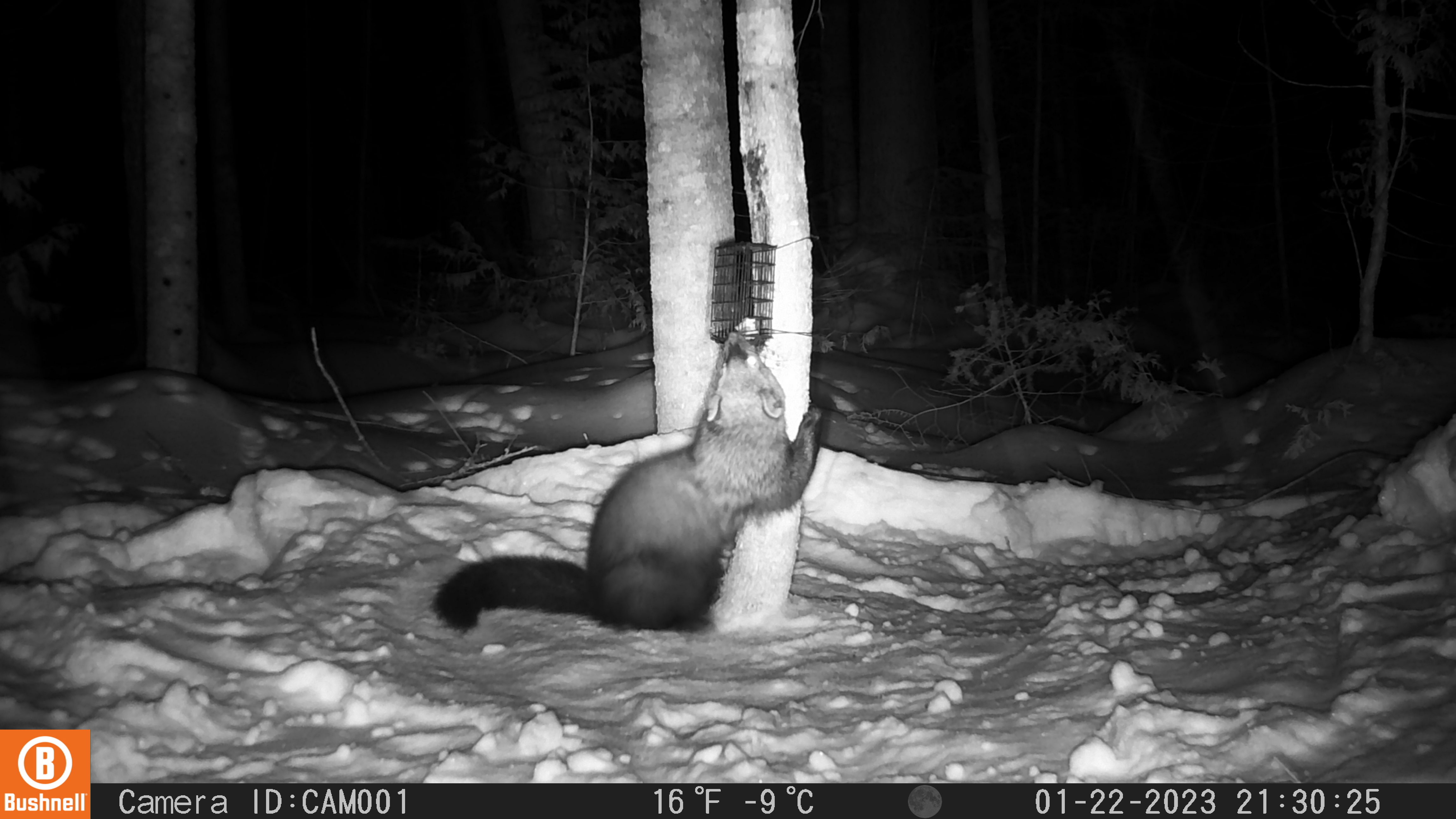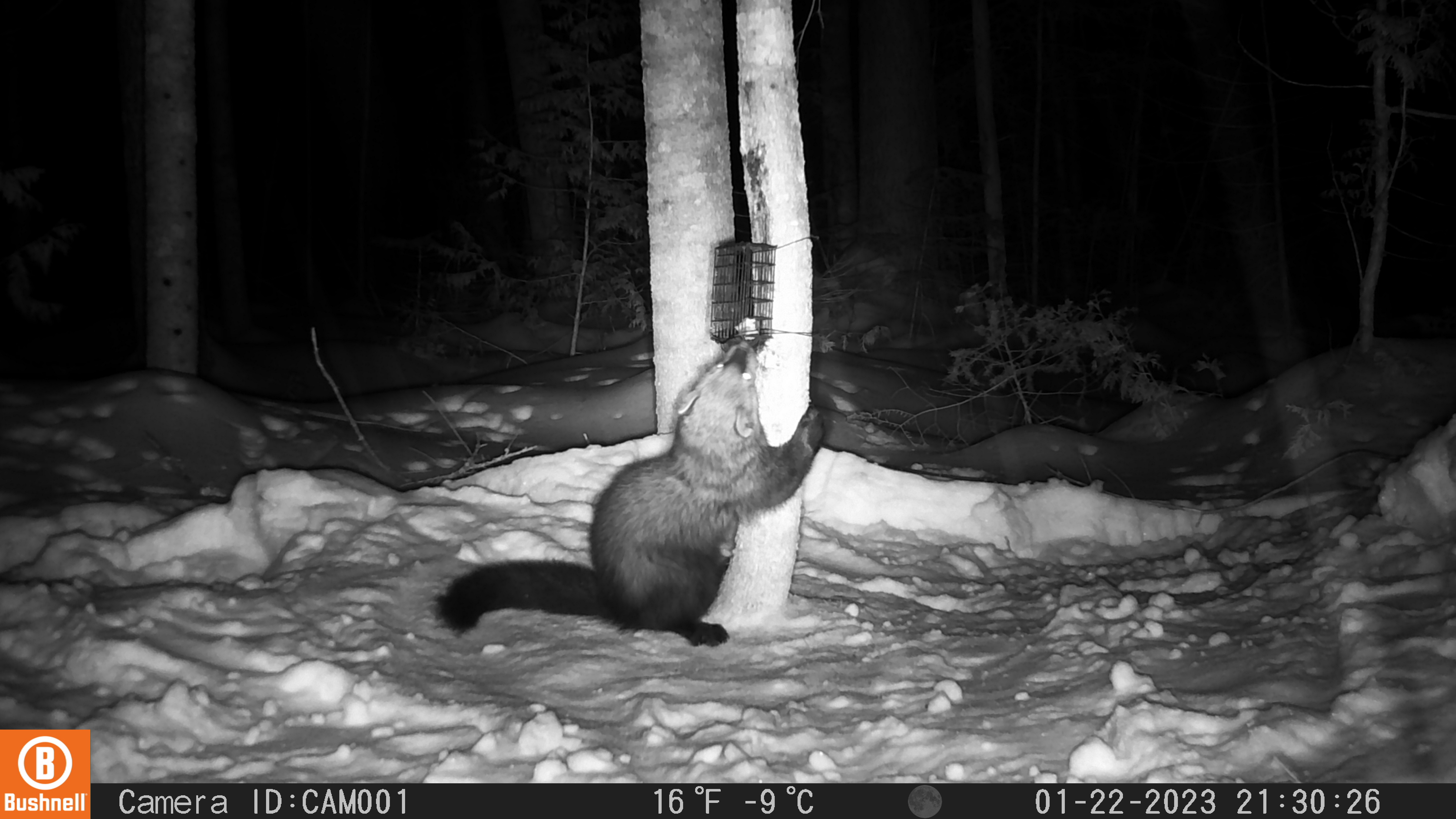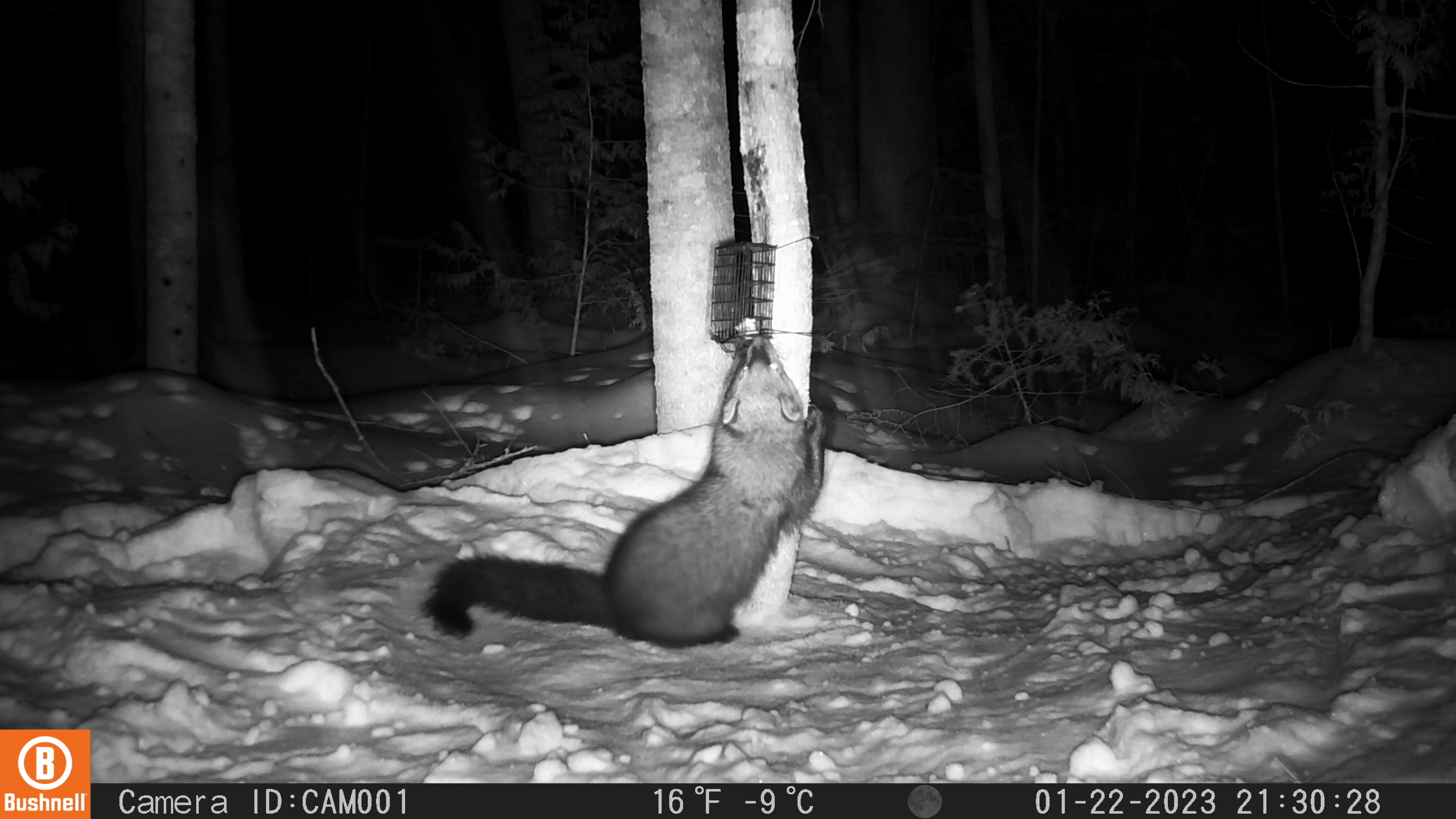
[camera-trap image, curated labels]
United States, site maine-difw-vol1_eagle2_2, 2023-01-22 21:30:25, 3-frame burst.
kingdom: Animalia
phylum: Chordata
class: Mammalia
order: Carnivora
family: Mustelidae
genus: Pekania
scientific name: Pekania pennanti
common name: fisher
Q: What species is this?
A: Fisher (Pekania pennanti).